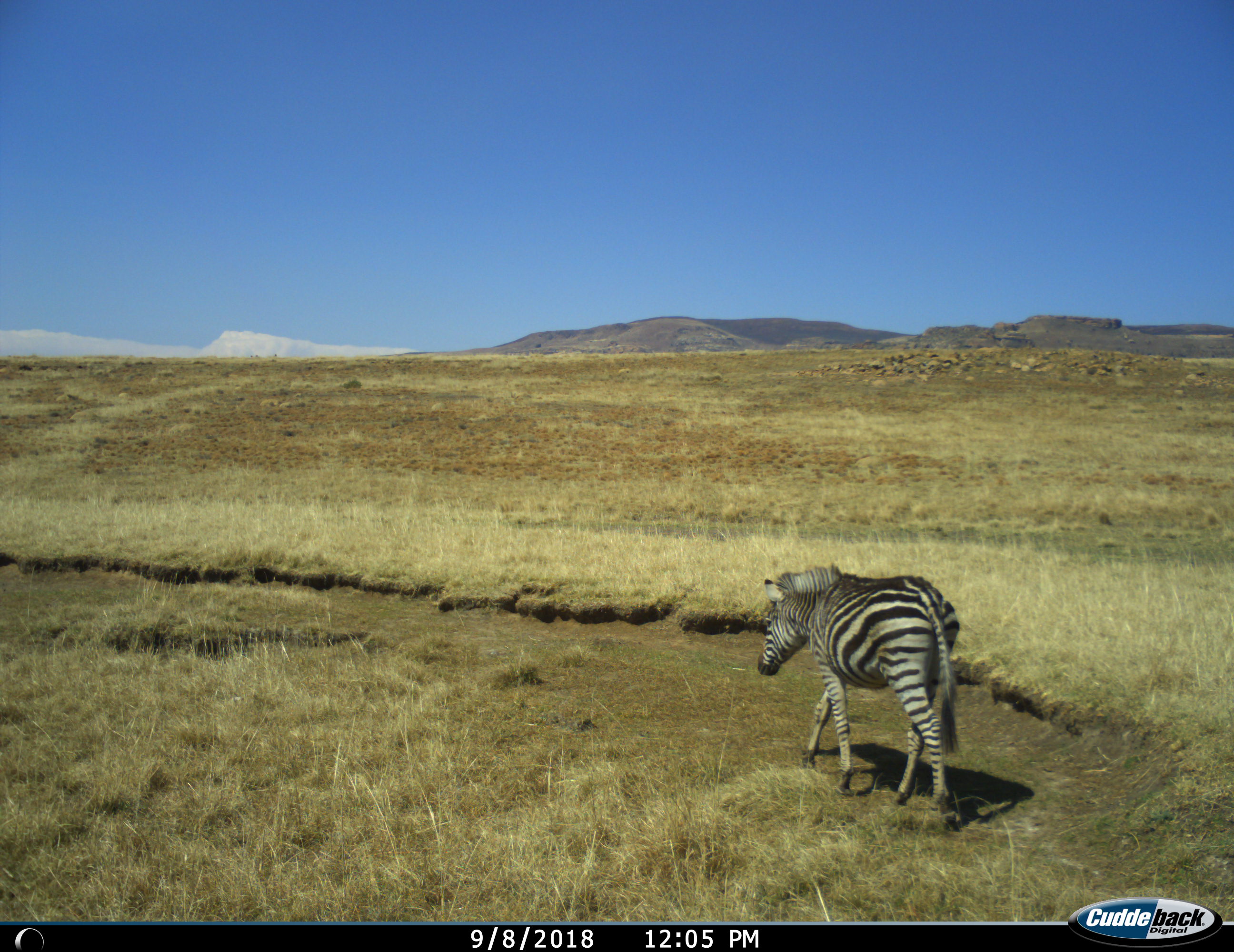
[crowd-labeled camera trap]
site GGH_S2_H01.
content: unidentified animal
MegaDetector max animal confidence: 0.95